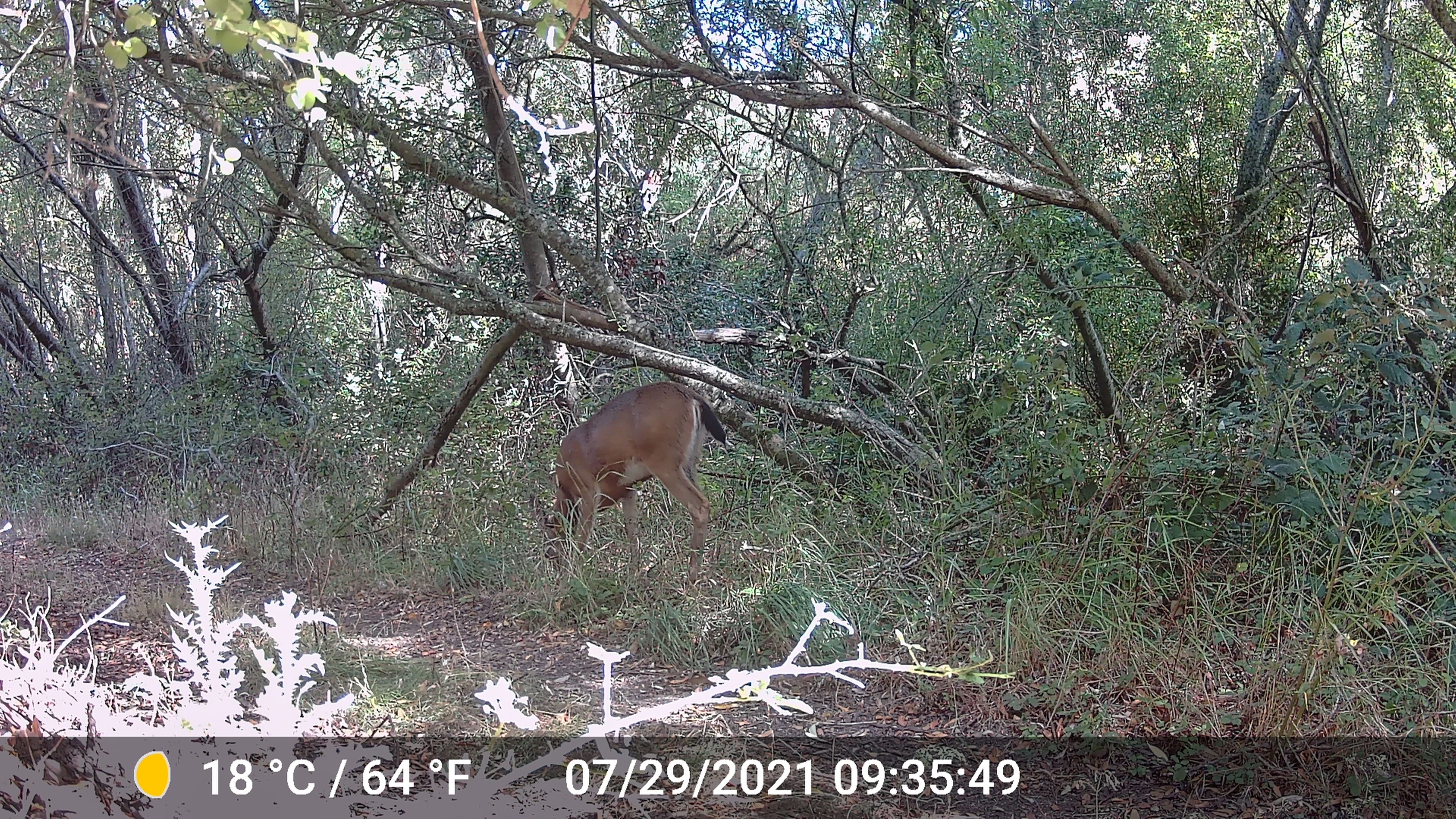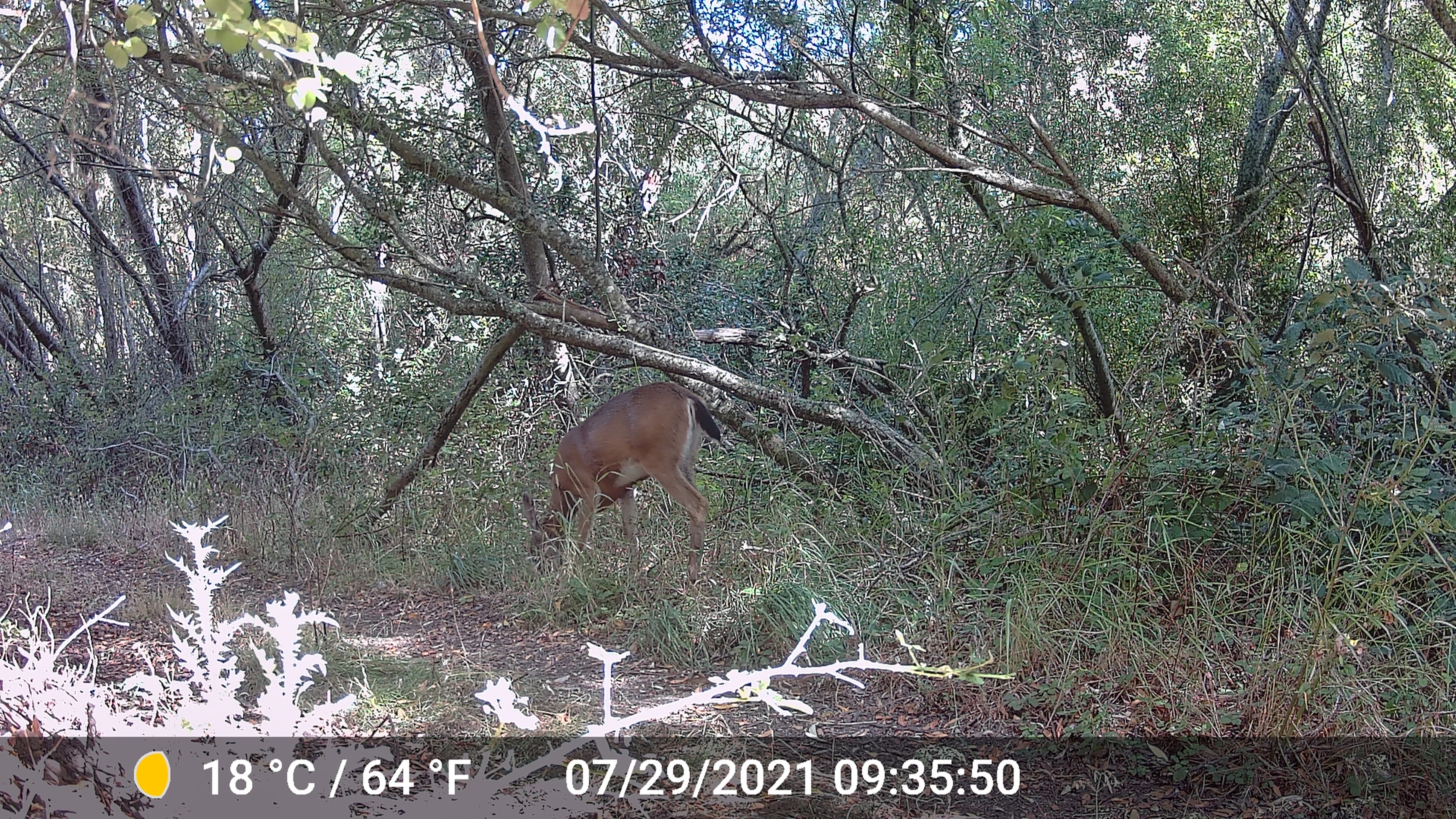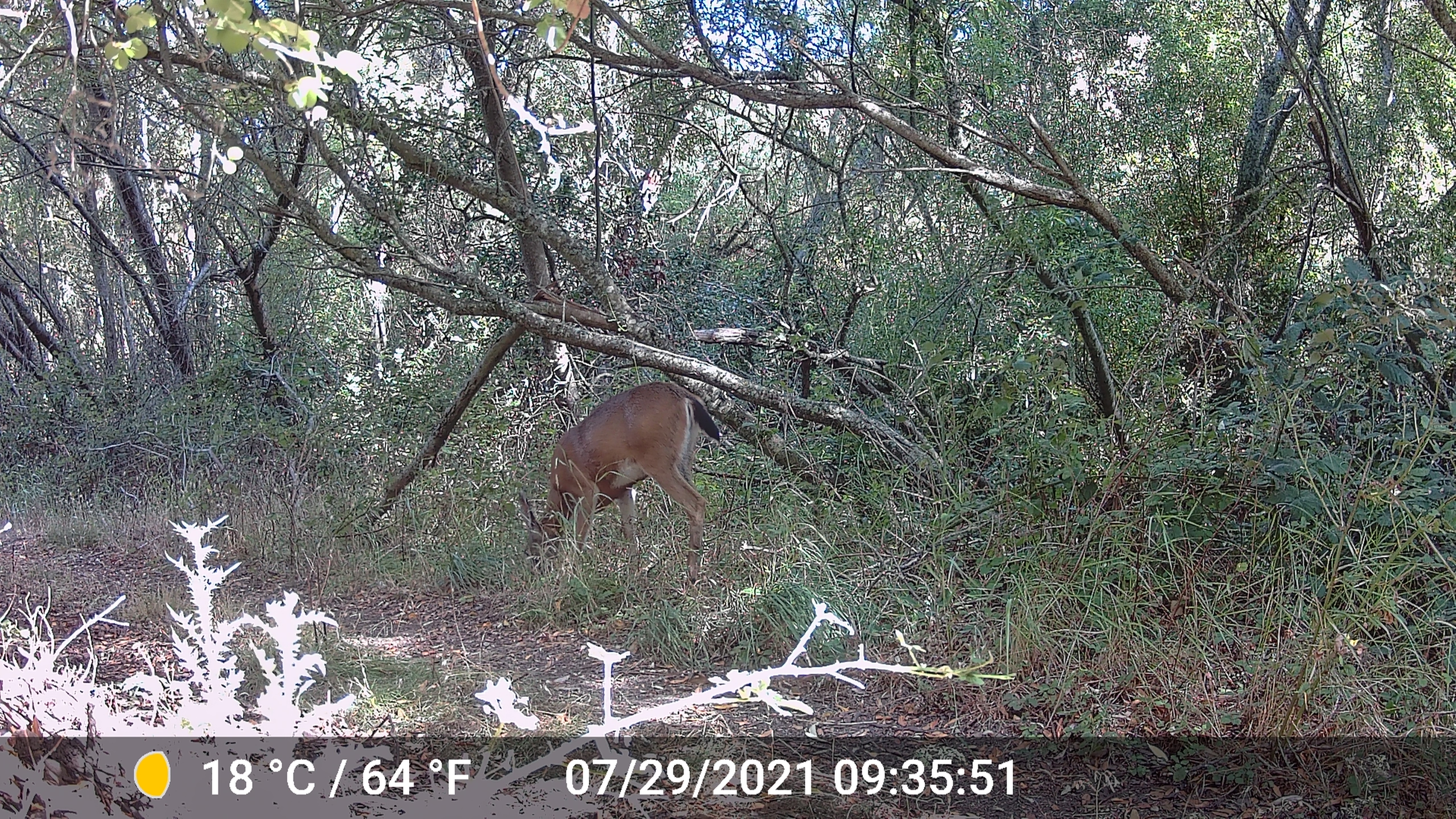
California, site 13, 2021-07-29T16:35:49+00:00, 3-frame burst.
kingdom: Animalia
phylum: Chordata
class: Mammalia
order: Artiodactyla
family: Cervidae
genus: Odocoileus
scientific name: Odocoileus hemionus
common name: mule deer